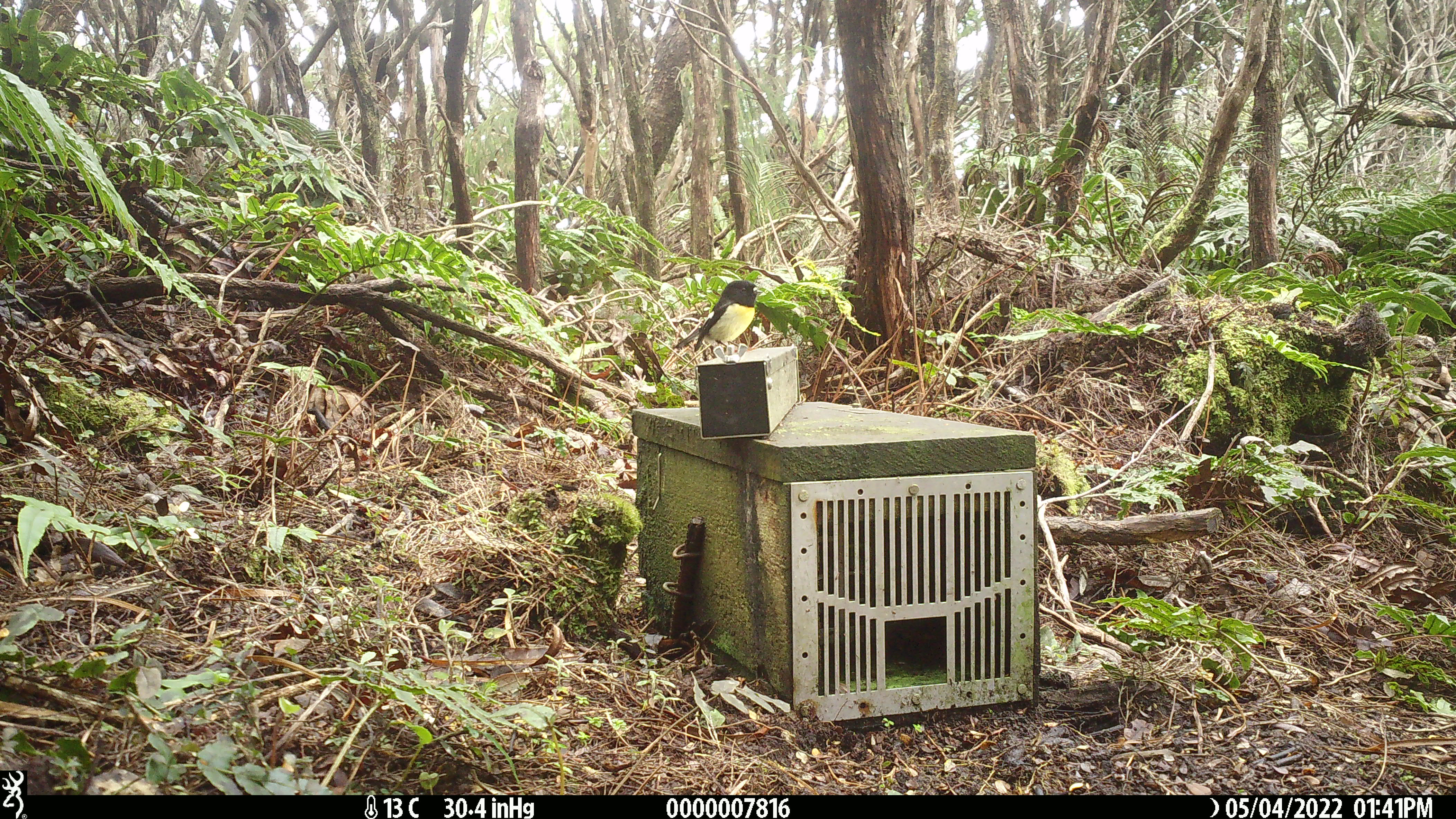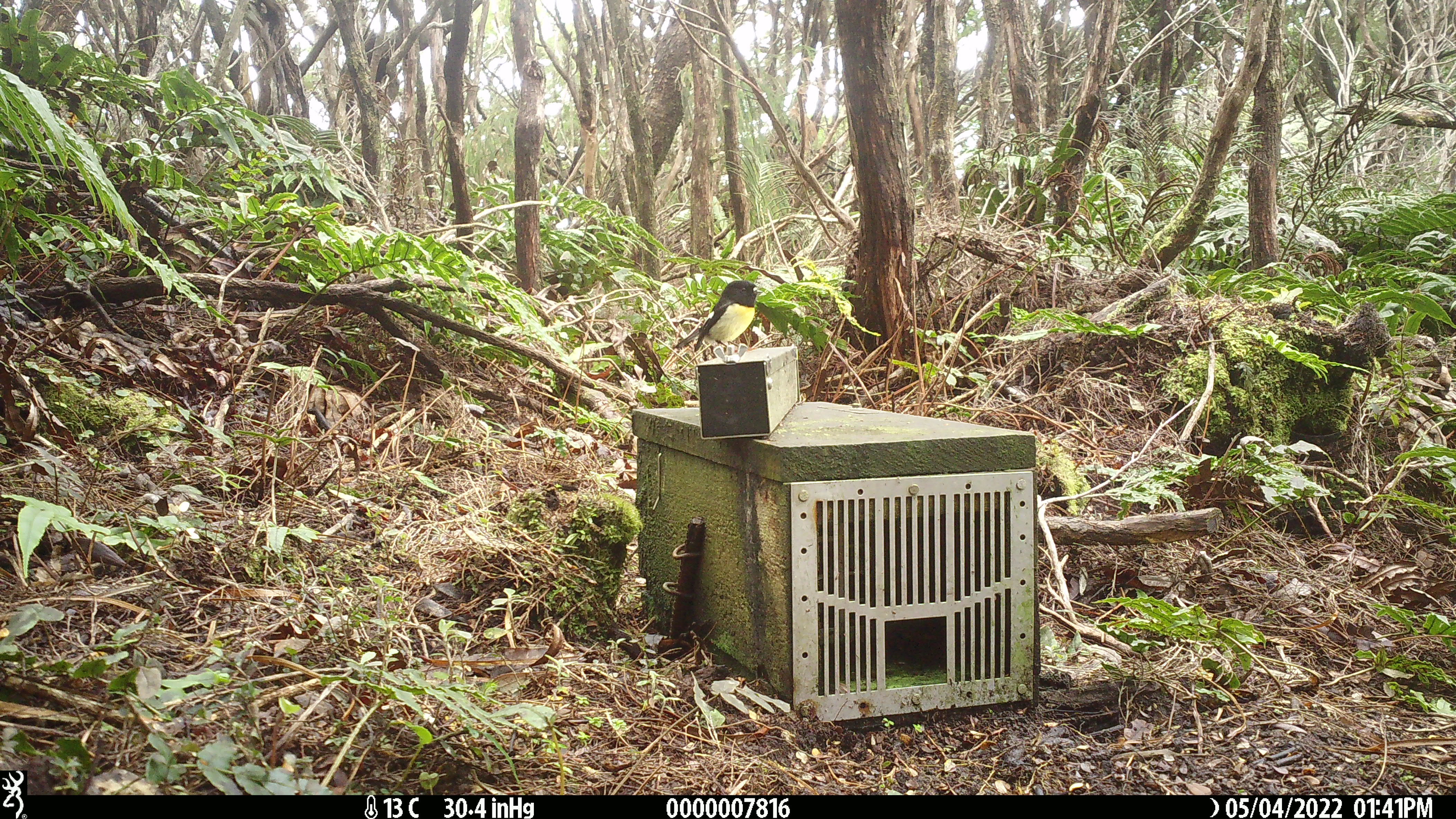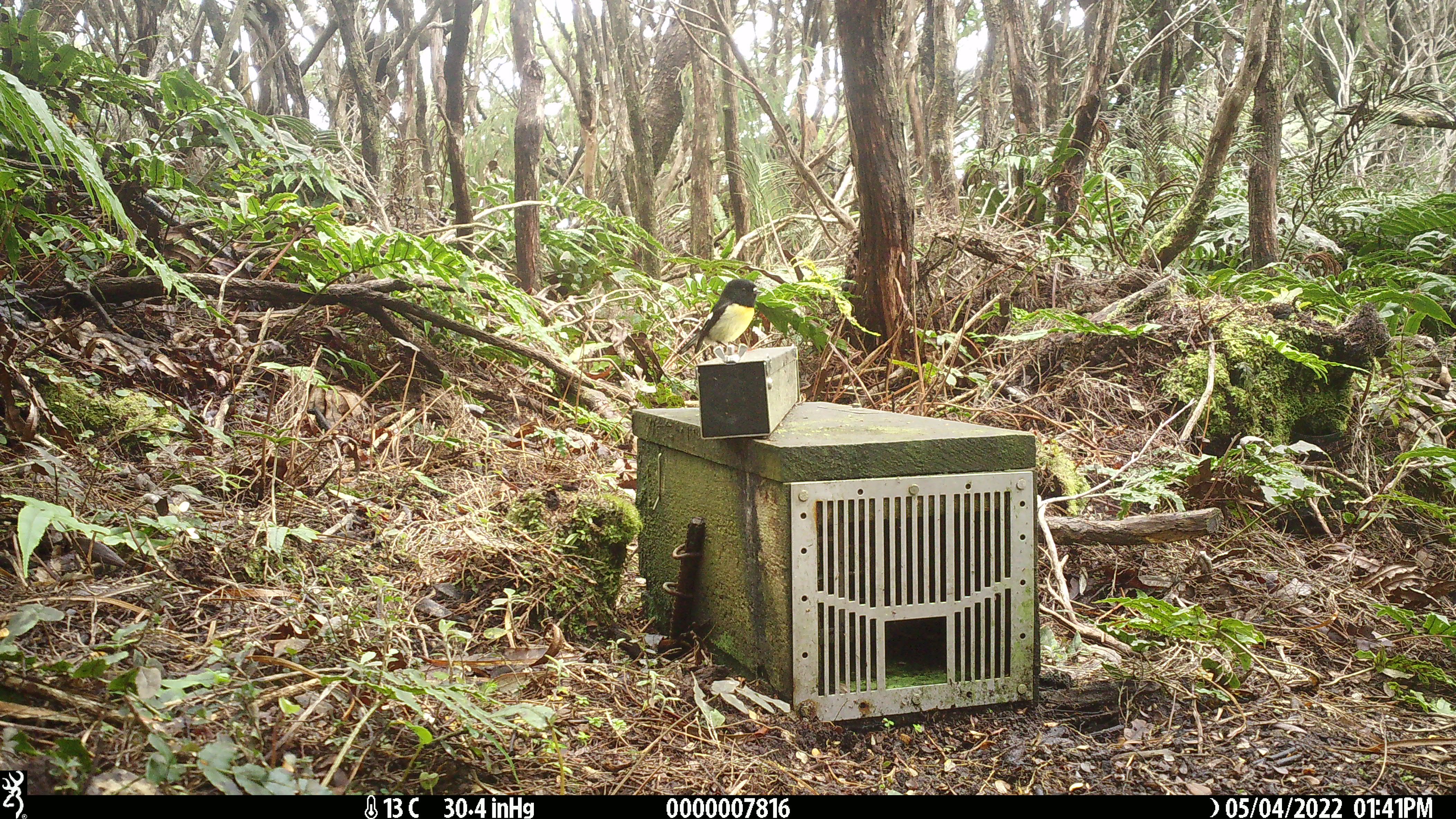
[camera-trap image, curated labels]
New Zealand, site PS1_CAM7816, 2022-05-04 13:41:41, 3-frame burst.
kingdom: Animalia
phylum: Chordata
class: Aves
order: Passeriformes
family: Petroicidae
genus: Petroica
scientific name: Petroica macrocephala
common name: tomtit